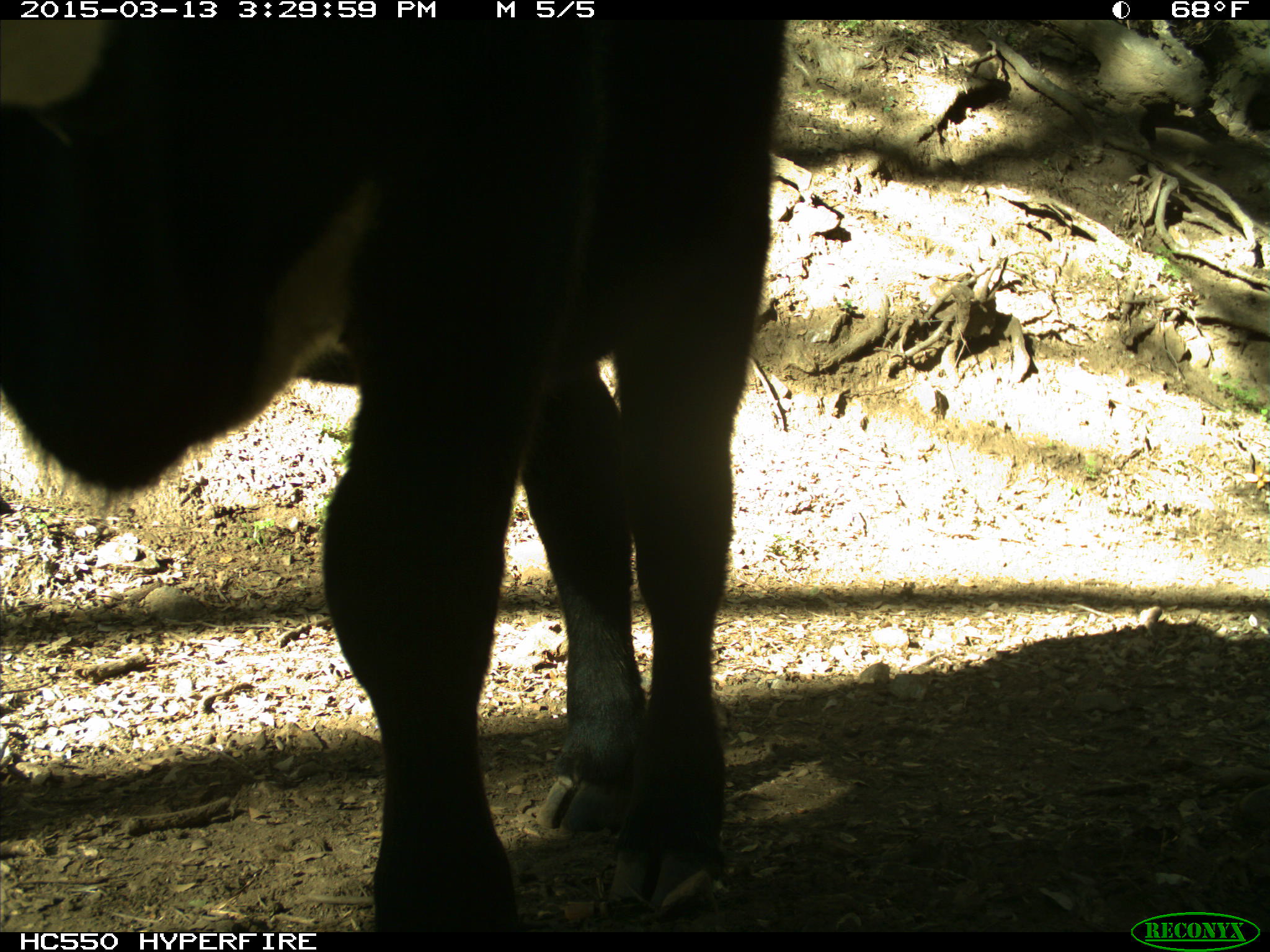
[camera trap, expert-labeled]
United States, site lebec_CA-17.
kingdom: Animalia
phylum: Chordata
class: Mammalia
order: Artiodactyla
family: Bovidae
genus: Bos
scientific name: Bos taurus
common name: domestic cow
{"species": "Bos taurus (domestic cow)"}